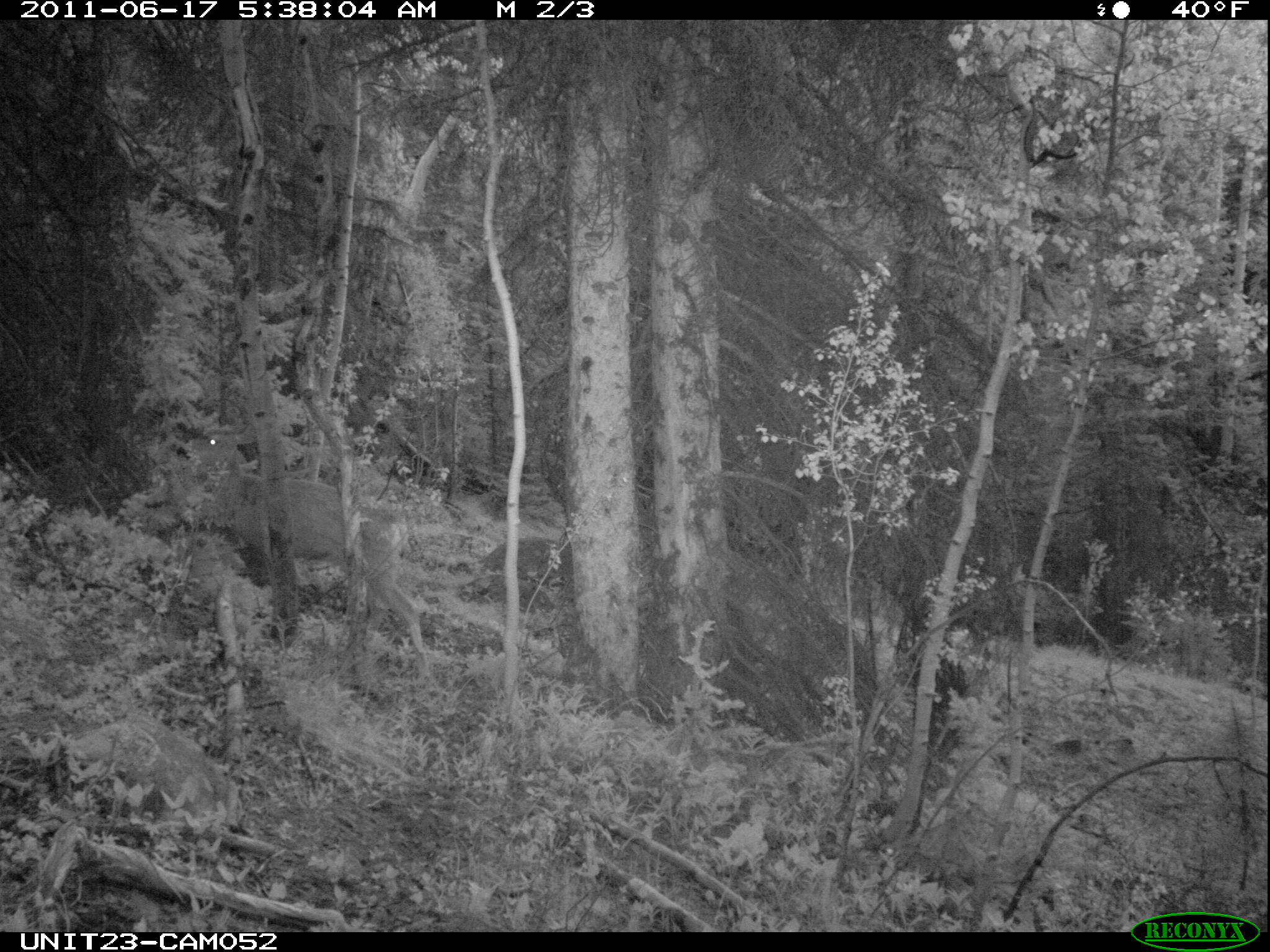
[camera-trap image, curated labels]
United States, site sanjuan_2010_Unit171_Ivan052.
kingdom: Animalia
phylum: Chordata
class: Mammalia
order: Artiodactyla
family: Cervidae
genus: Odocoileus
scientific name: Odocoileus hemionus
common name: mule deer